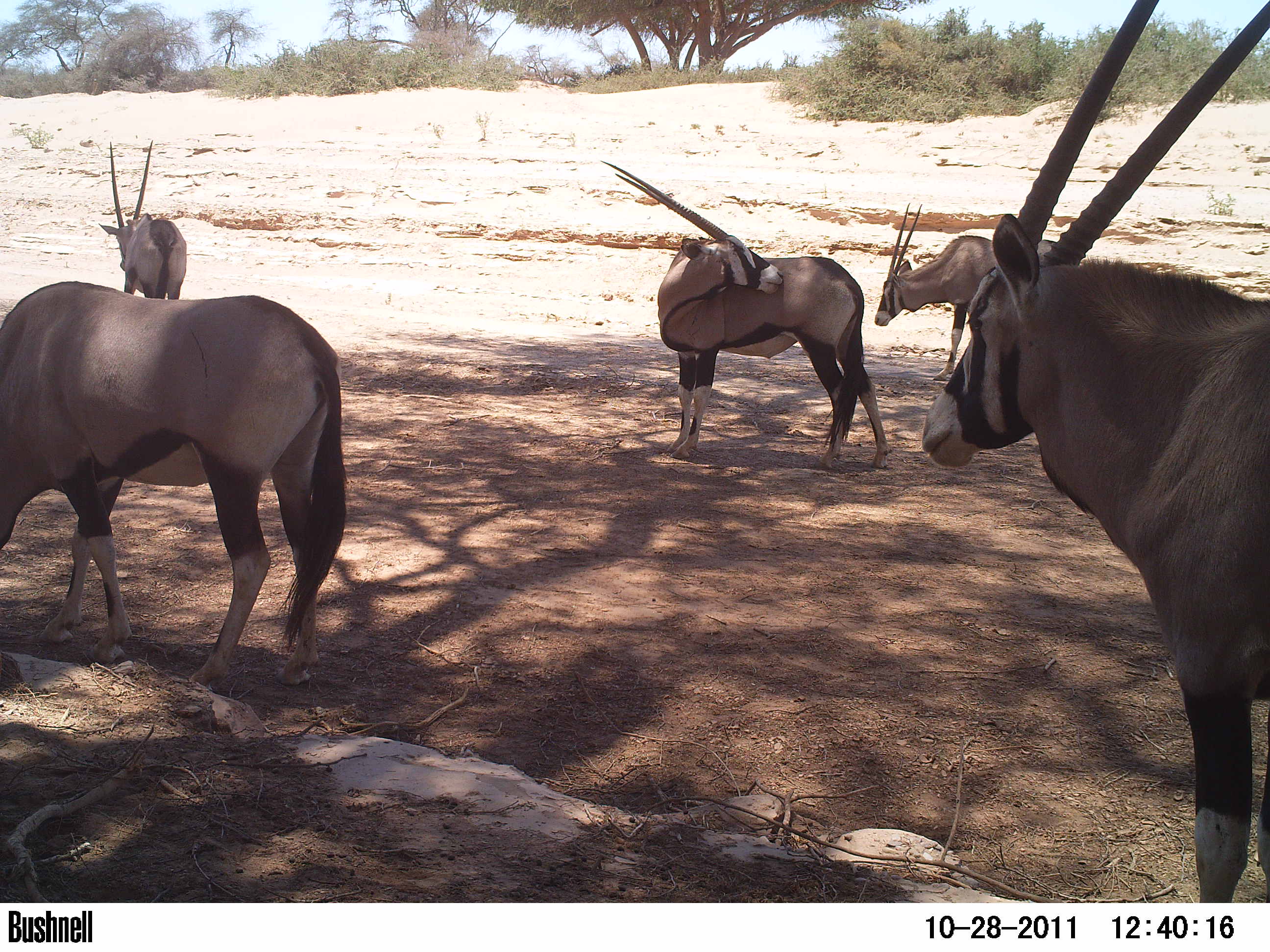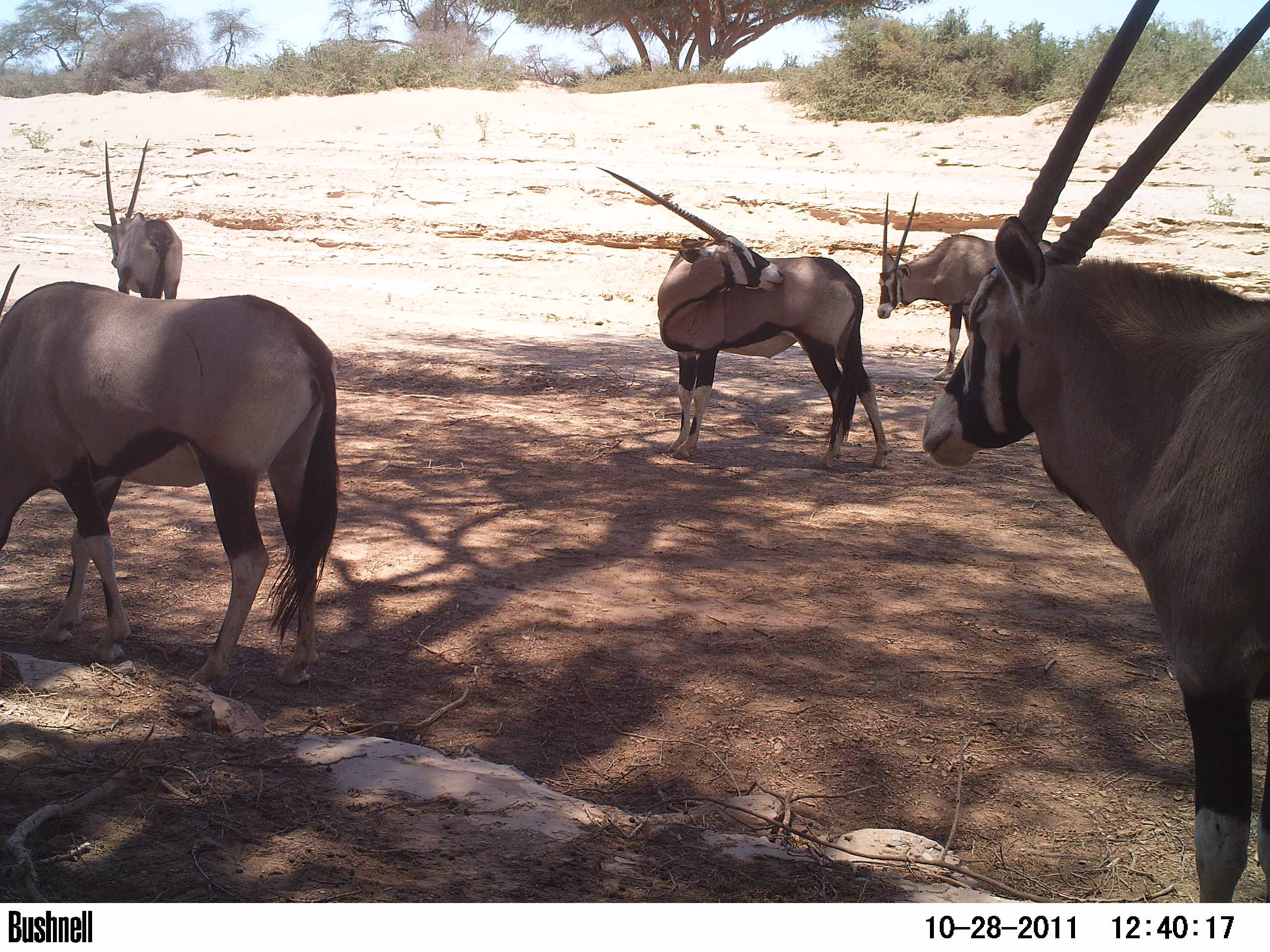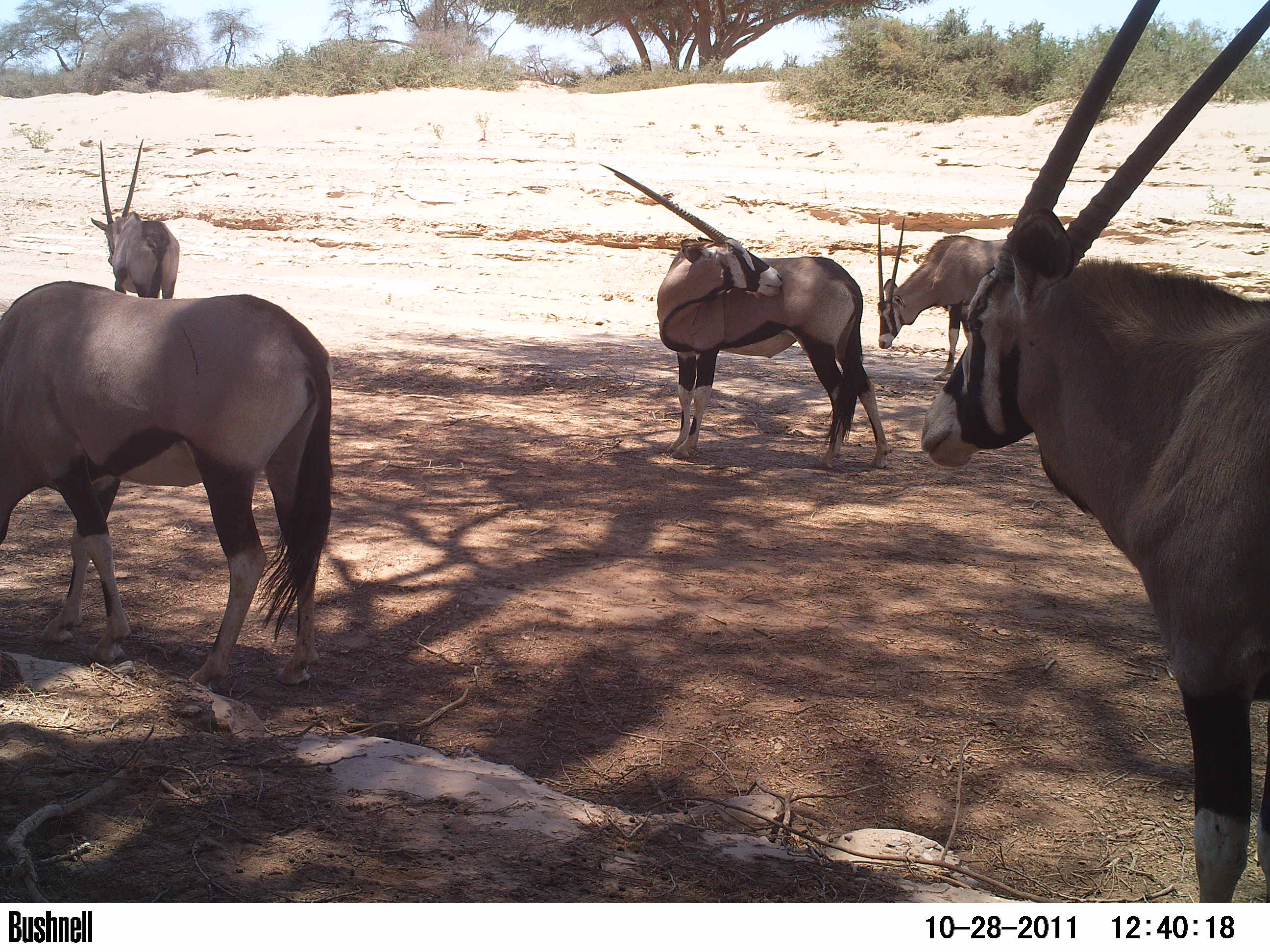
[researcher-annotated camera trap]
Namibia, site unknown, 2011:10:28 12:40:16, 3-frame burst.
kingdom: Animalia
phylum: Chordata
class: Mammalia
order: Artiodactyla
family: Bovidae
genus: Oryx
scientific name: Oryx gazella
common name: gemsbok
Oryx gazella (gemsbok).